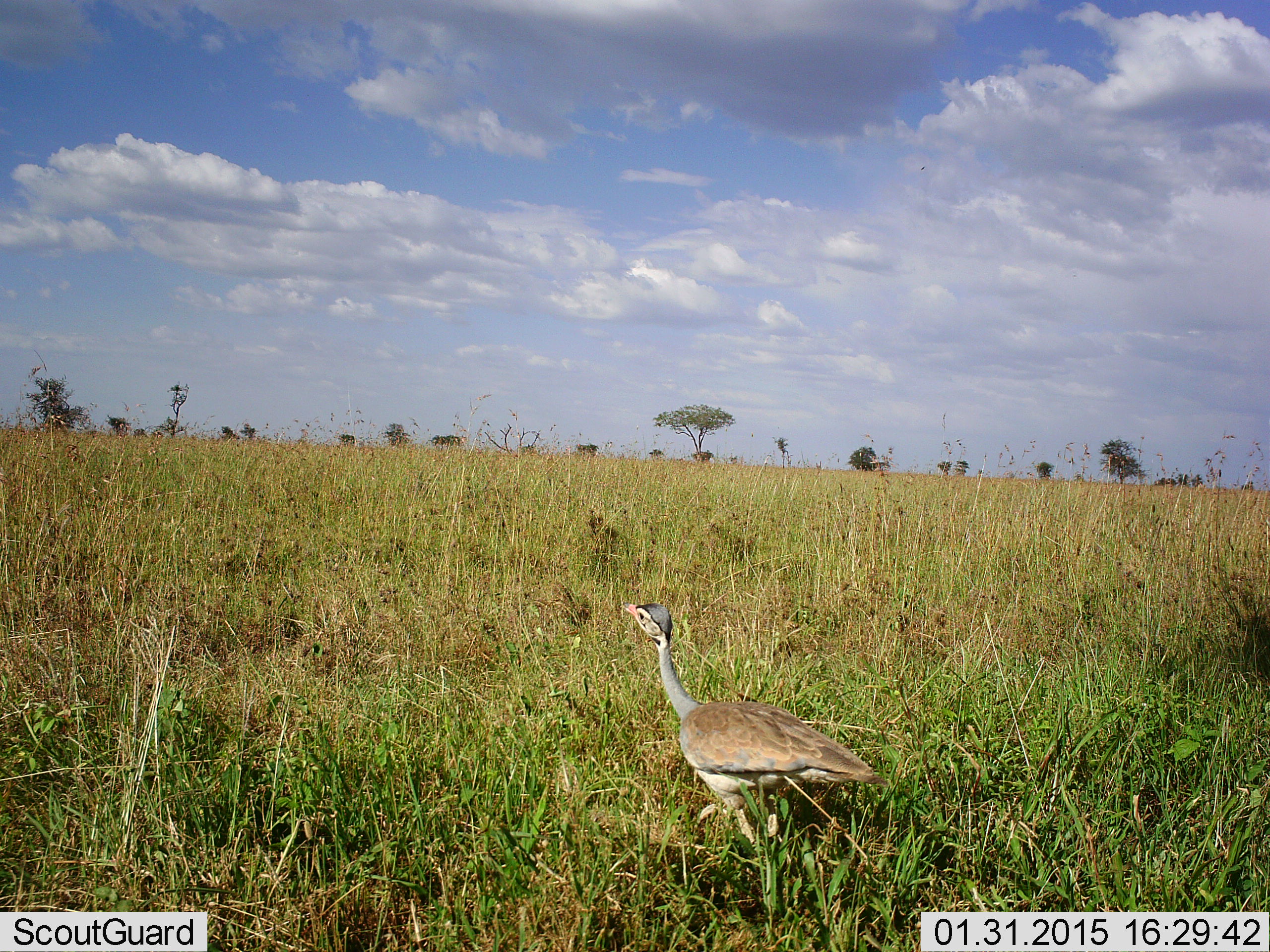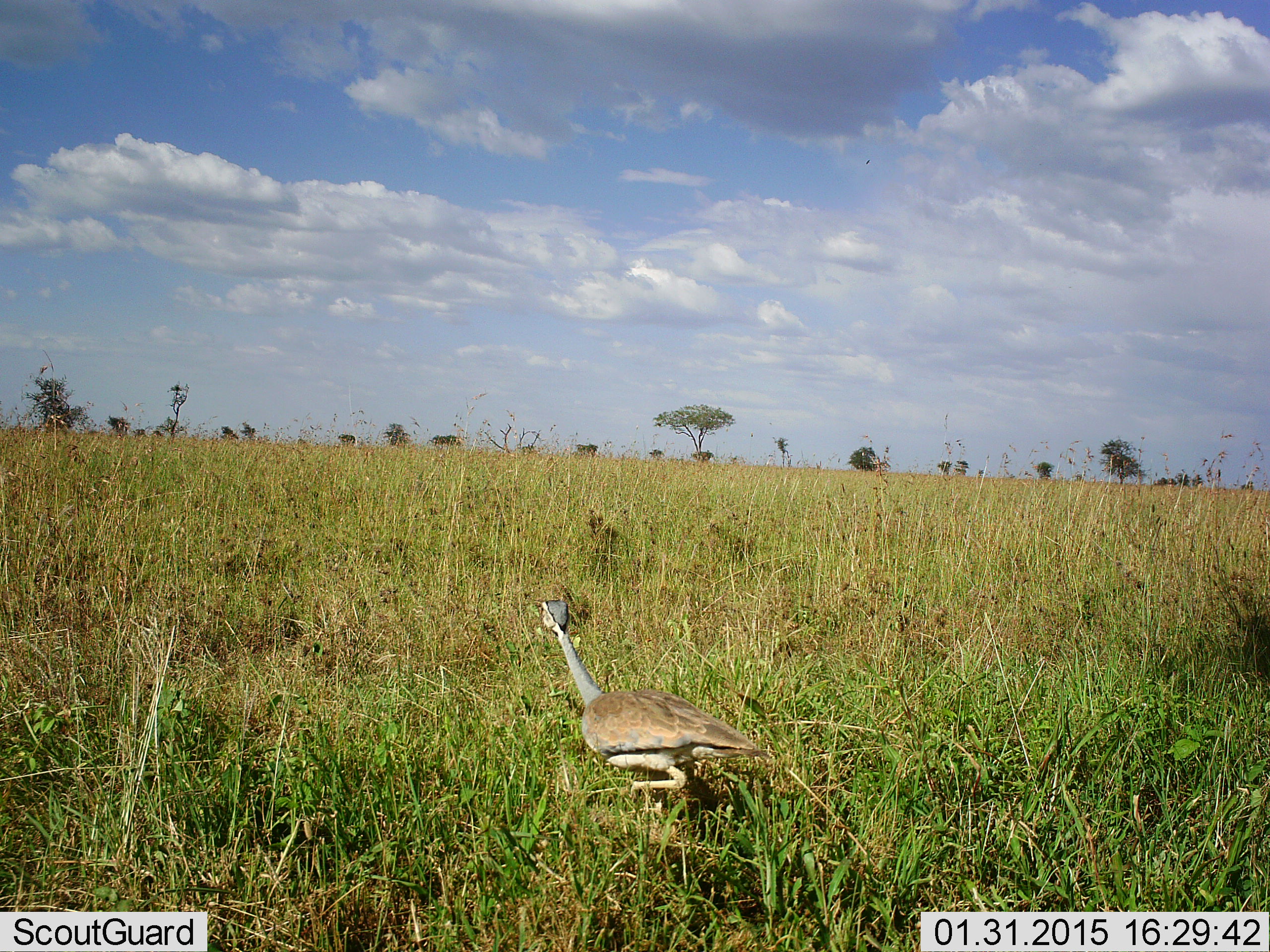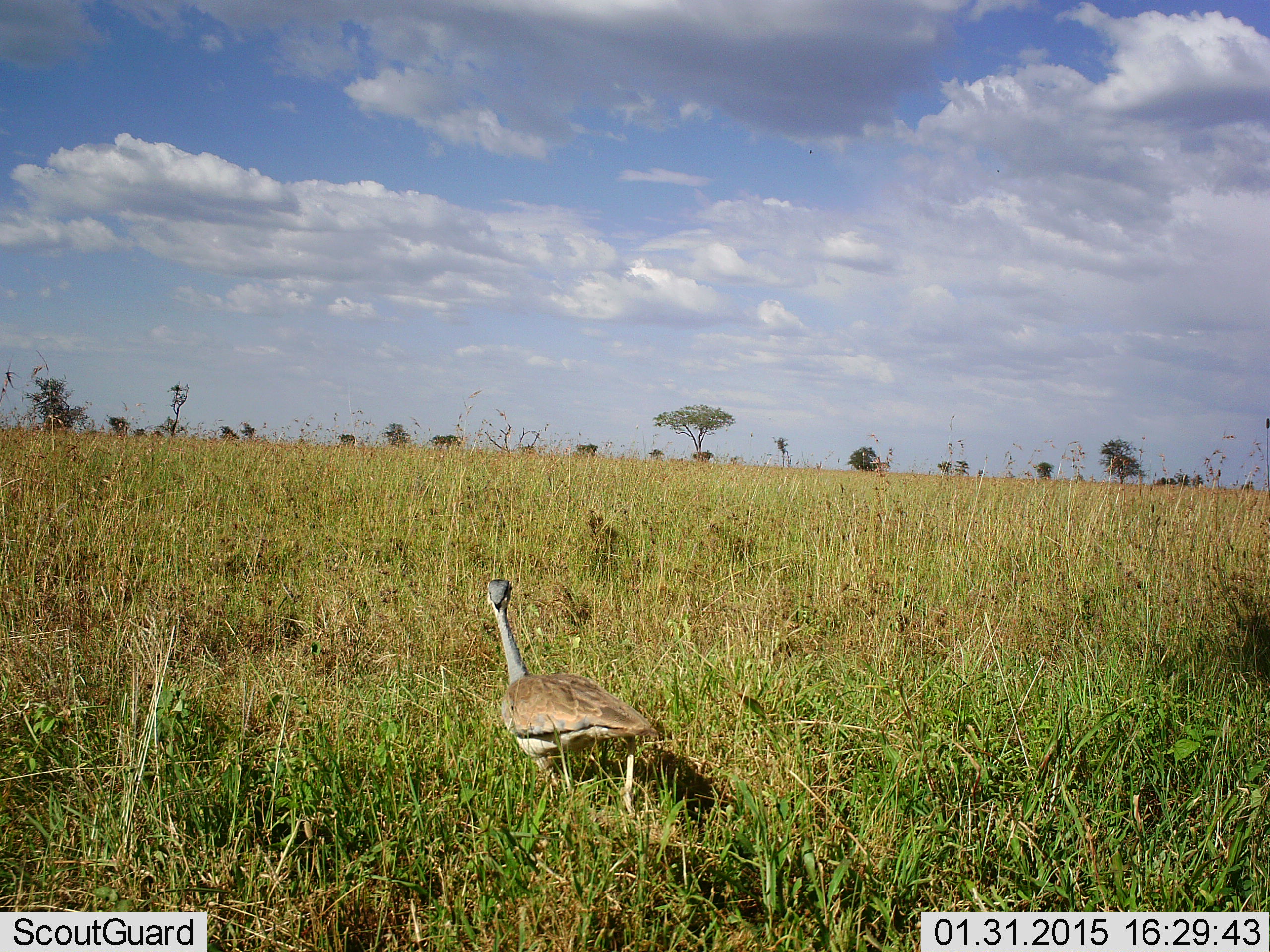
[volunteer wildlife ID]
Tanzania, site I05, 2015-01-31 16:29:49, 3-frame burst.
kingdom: Animalia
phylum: Chordata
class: Aves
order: Otidiformes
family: Otididae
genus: Ardeotis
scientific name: Ardeotis kori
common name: kori bustard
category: koribustard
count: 1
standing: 0%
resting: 0%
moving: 100%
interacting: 0%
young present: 10%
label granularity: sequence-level